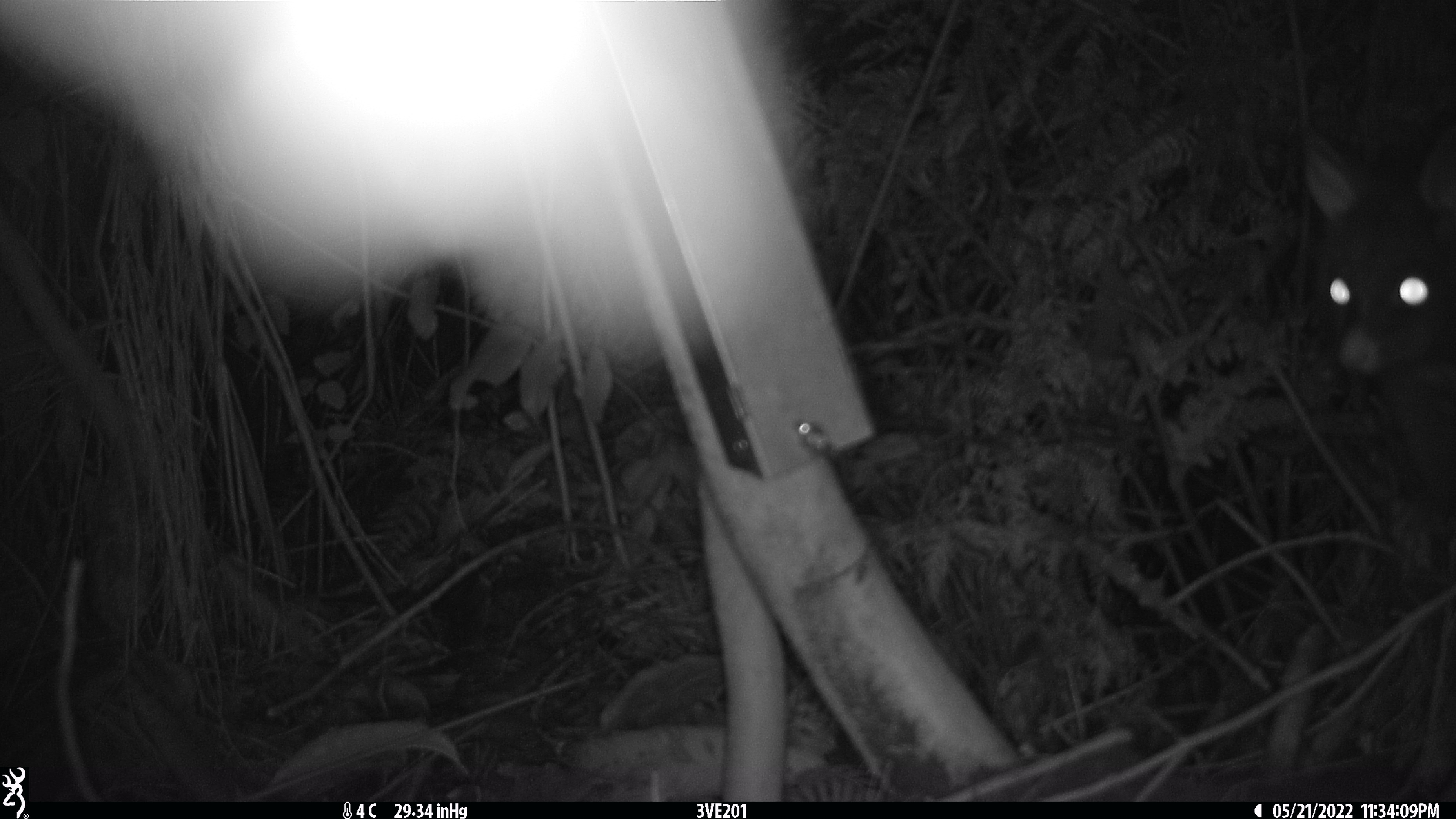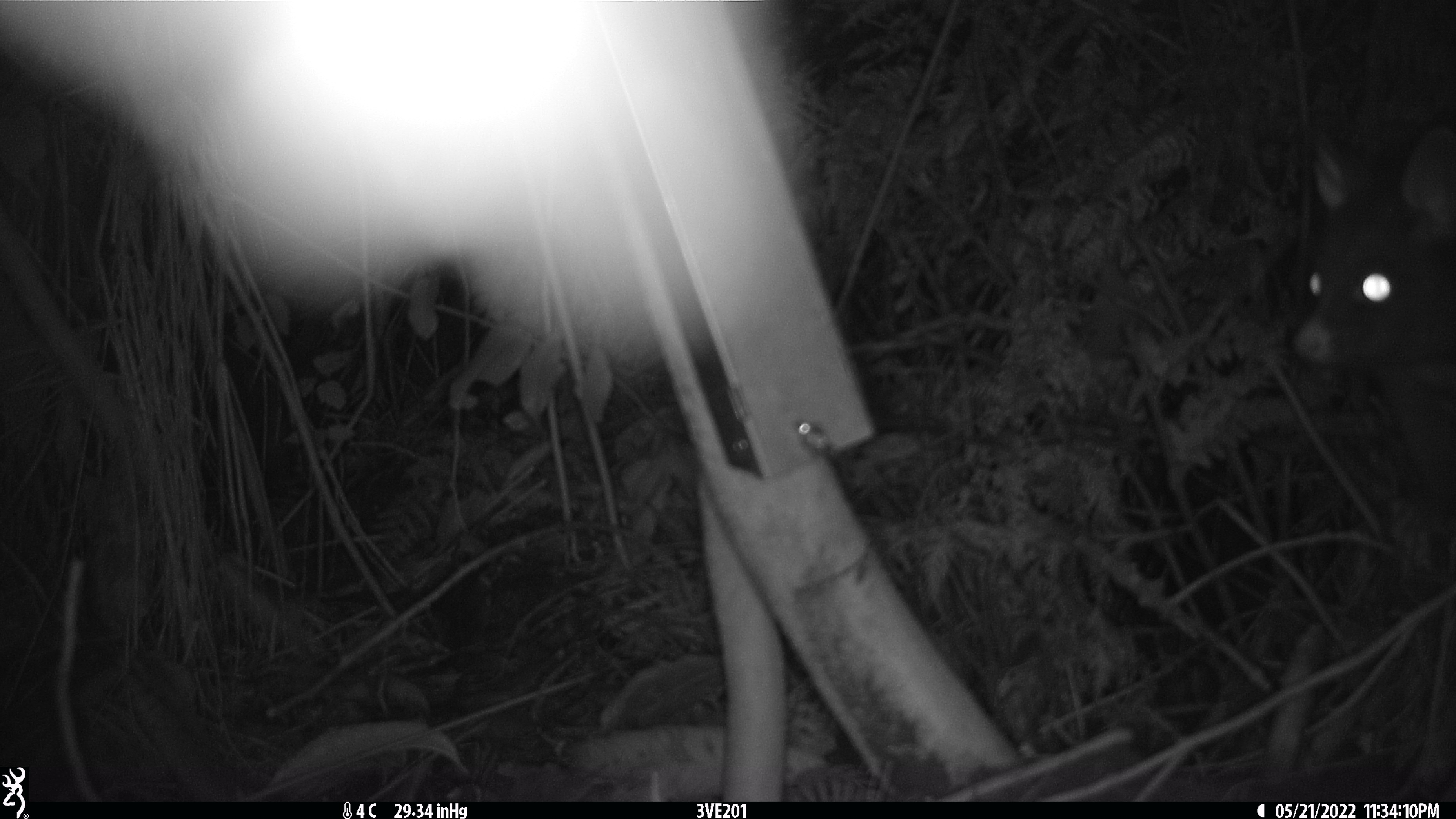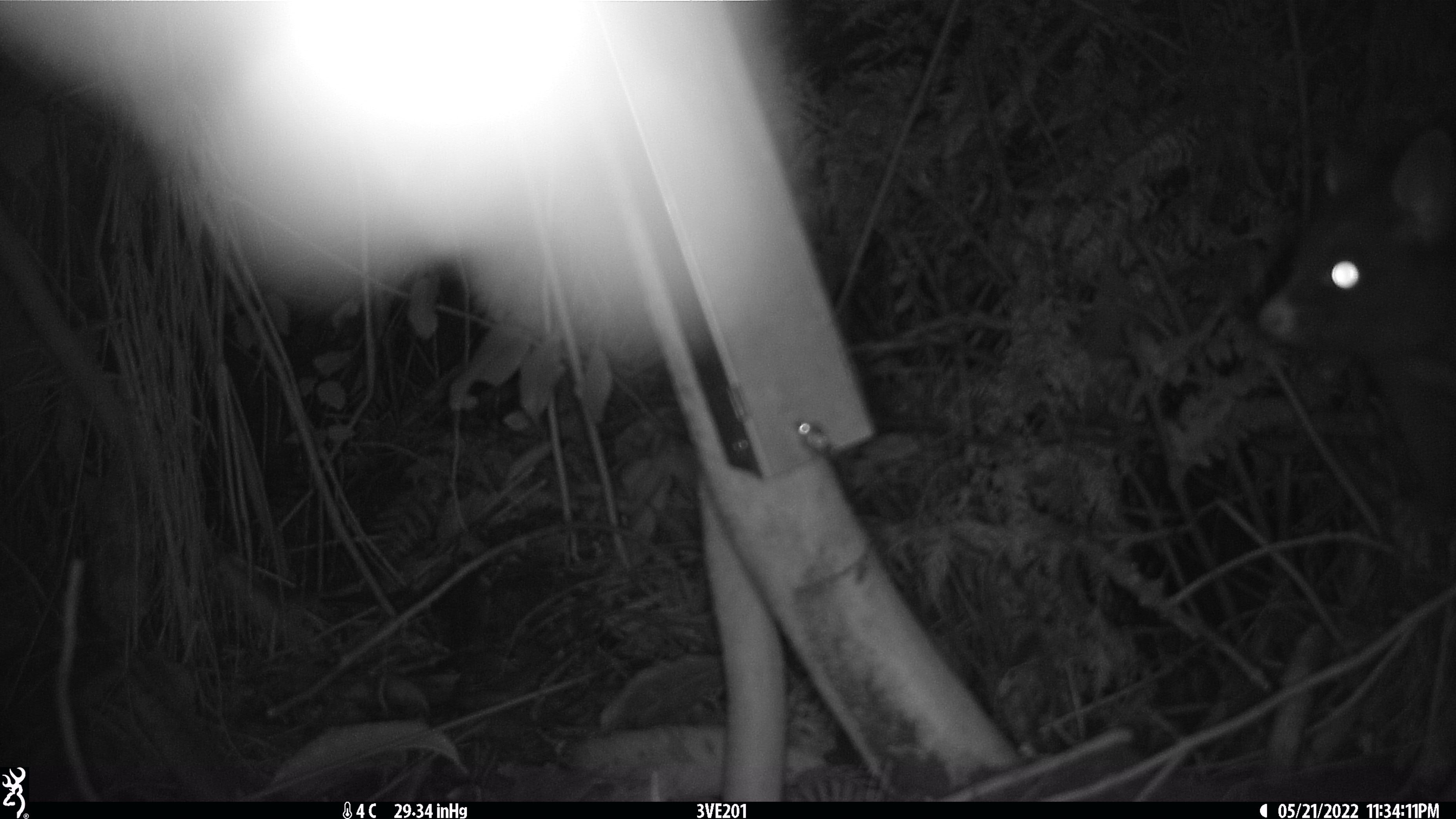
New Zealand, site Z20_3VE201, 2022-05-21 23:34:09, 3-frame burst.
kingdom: Animalia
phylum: Chordata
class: Mammalia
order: Diprotodontia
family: Phalangeridae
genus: Trichosurus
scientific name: Trichosurus vulpecula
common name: common brushtail possum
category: possum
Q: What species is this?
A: Possum (common brushtail possum) (Trichosurus vulpecula).